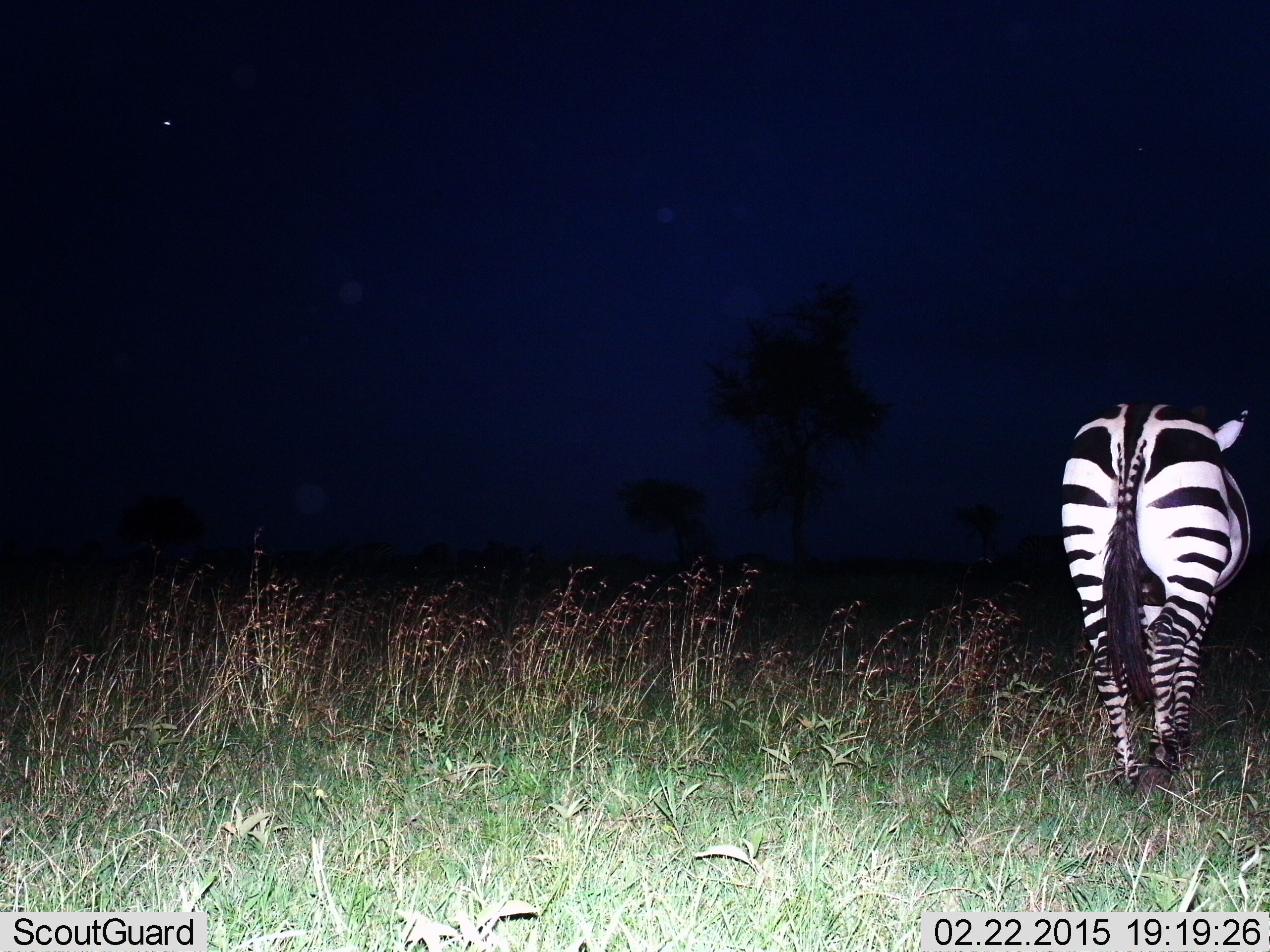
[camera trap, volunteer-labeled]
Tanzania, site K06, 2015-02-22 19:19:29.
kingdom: Animalia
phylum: Chordata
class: Mammalia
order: Perissodactyla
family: Equidae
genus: Equus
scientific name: Equus quagga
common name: plains zebra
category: zebra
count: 1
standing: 30%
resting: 0%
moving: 70%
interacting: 10%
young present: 0%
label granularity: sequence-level